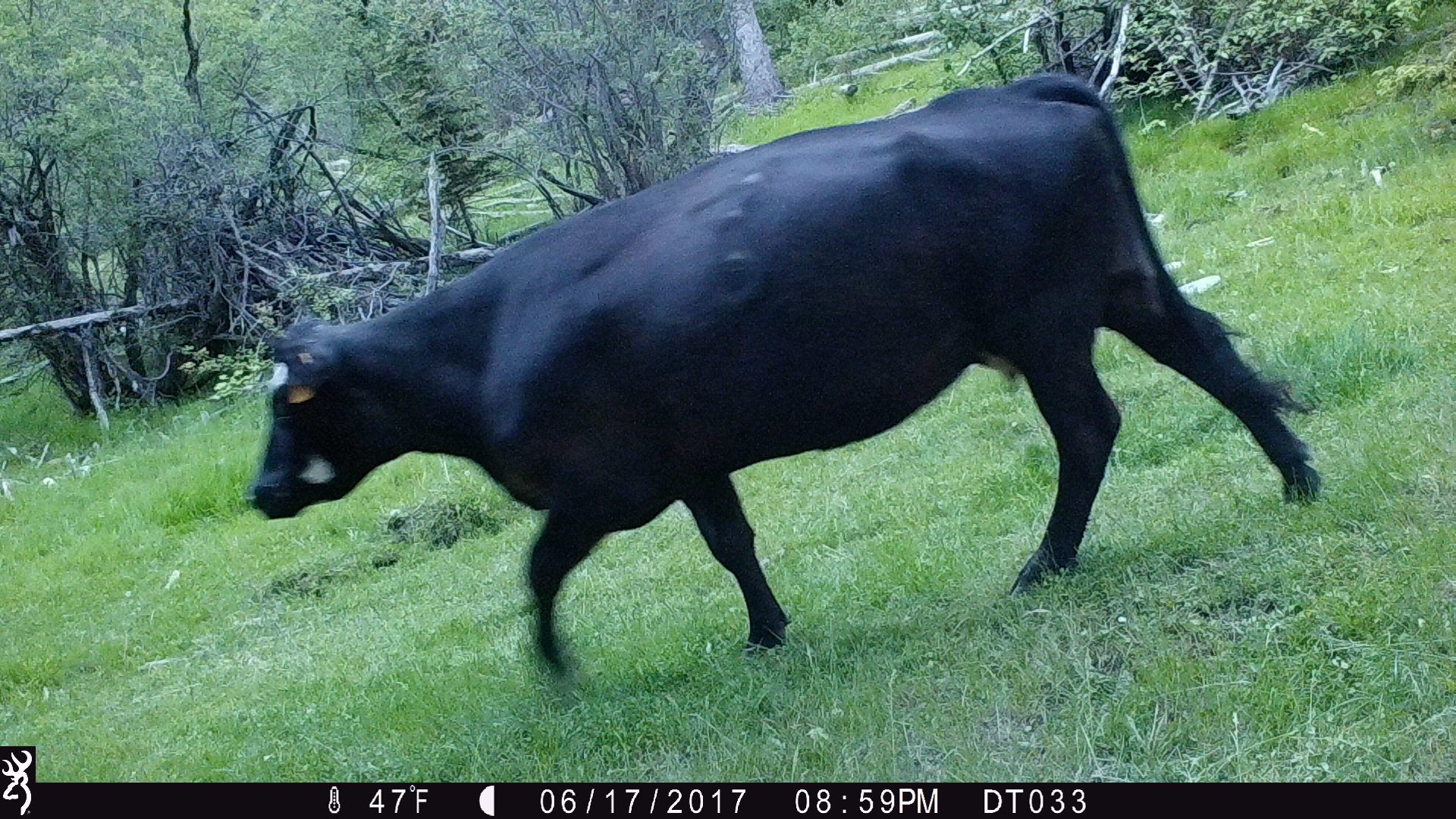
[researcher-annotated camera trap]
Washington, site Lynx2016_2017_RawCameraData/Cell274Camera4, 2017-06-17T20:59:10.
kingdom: Animalia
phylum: Chordata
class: Mammalia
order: Artiodactyla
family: Bovidae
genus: Bos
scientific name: Bos taurus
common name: domestic cattle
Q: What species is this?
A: Domestic cattle (Bos taurus).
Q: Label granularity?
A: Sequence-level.